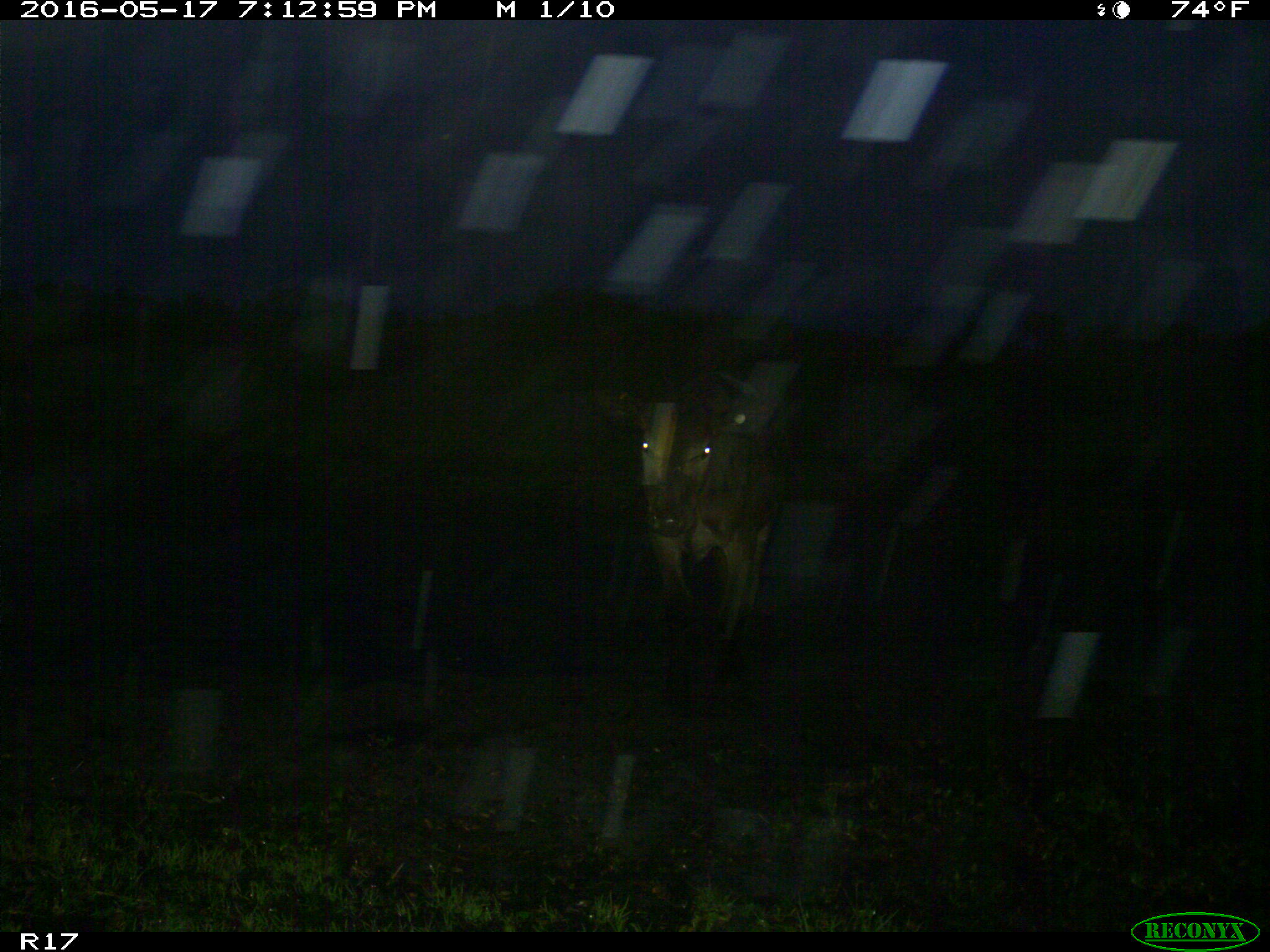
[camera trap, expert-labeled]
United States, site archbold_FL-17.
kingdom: Animalia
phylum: Chordata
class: Mammalia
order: Artiodactyla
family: Bovidae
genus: Bos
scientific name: Bos taurus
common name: domestic cow